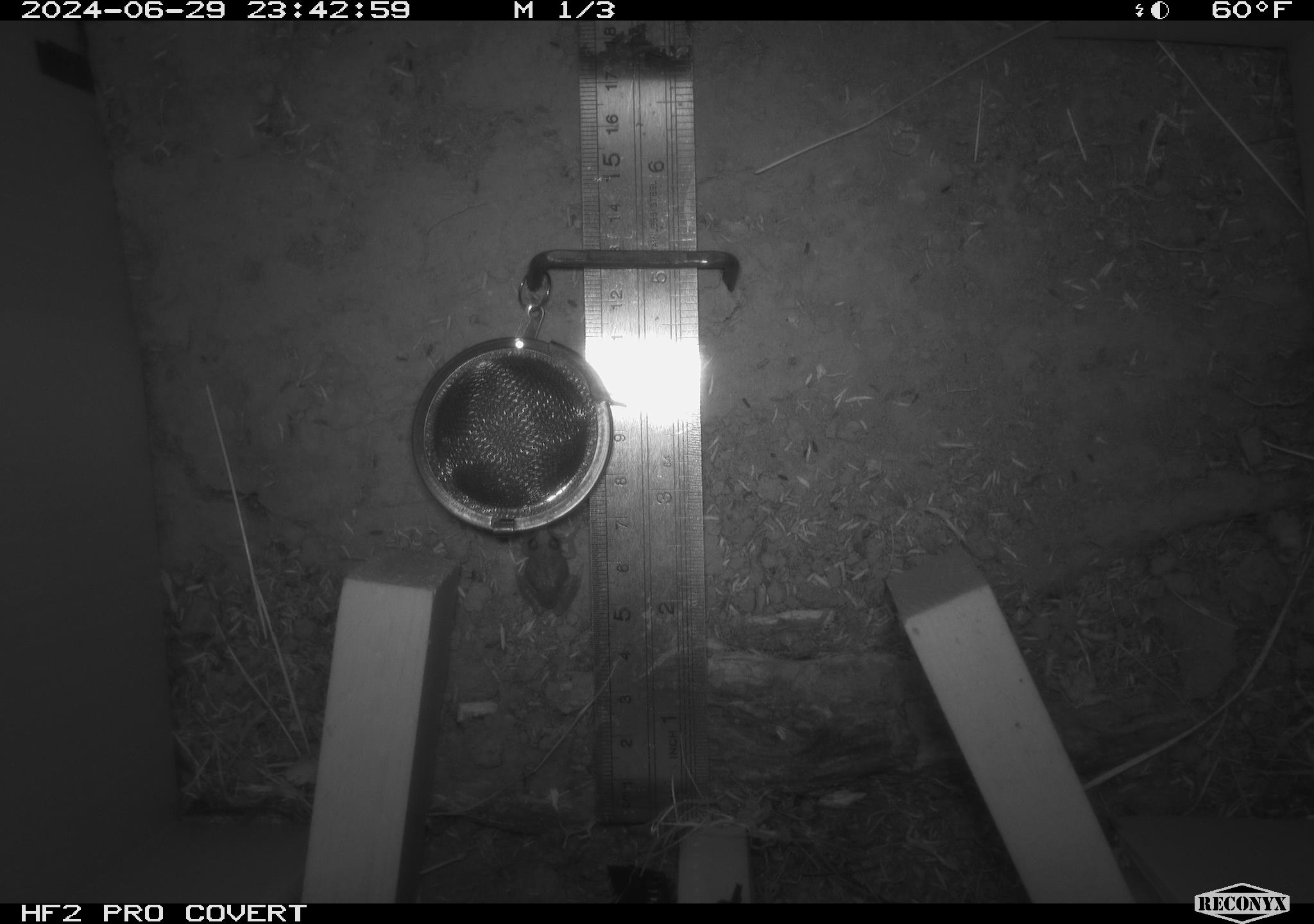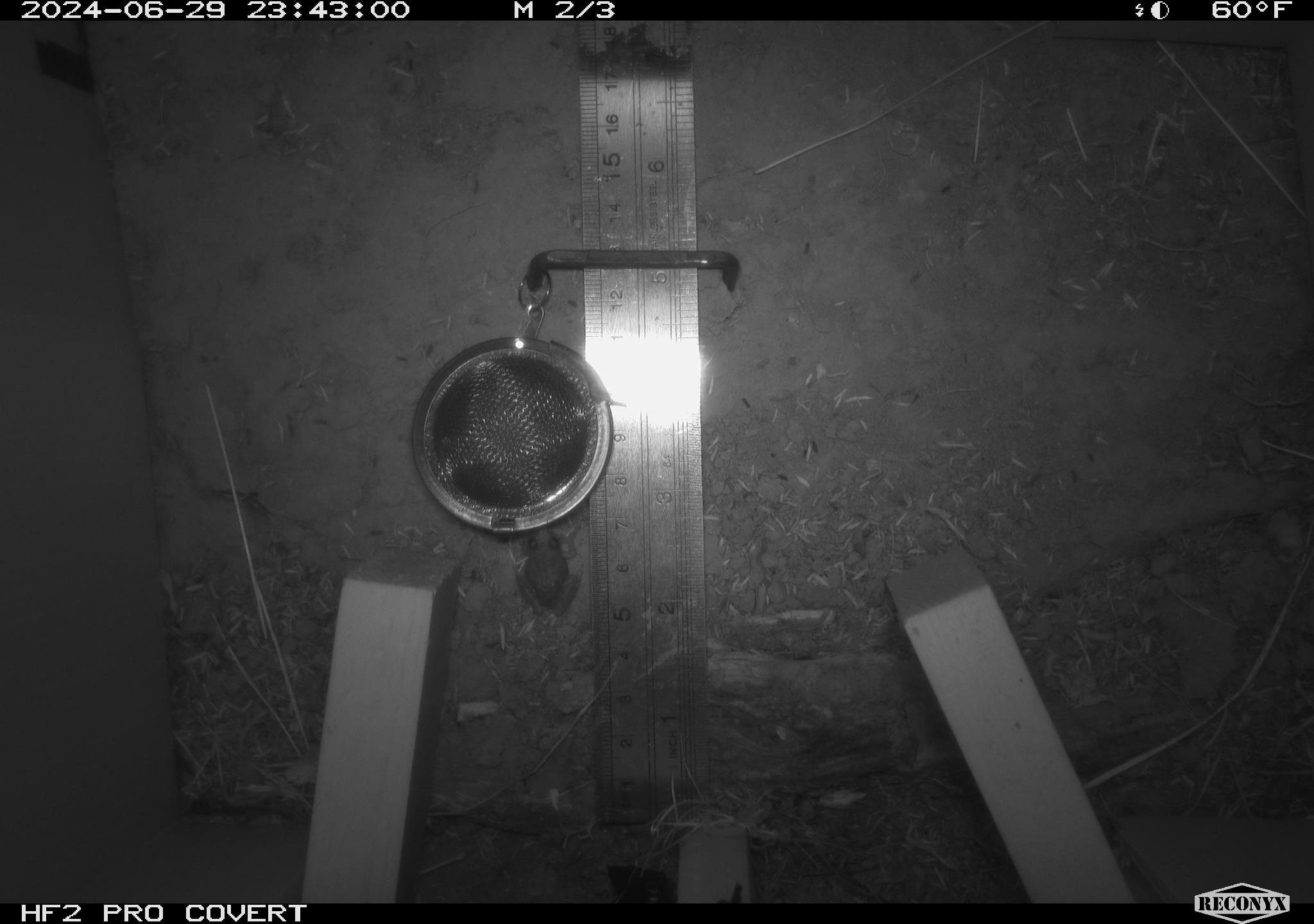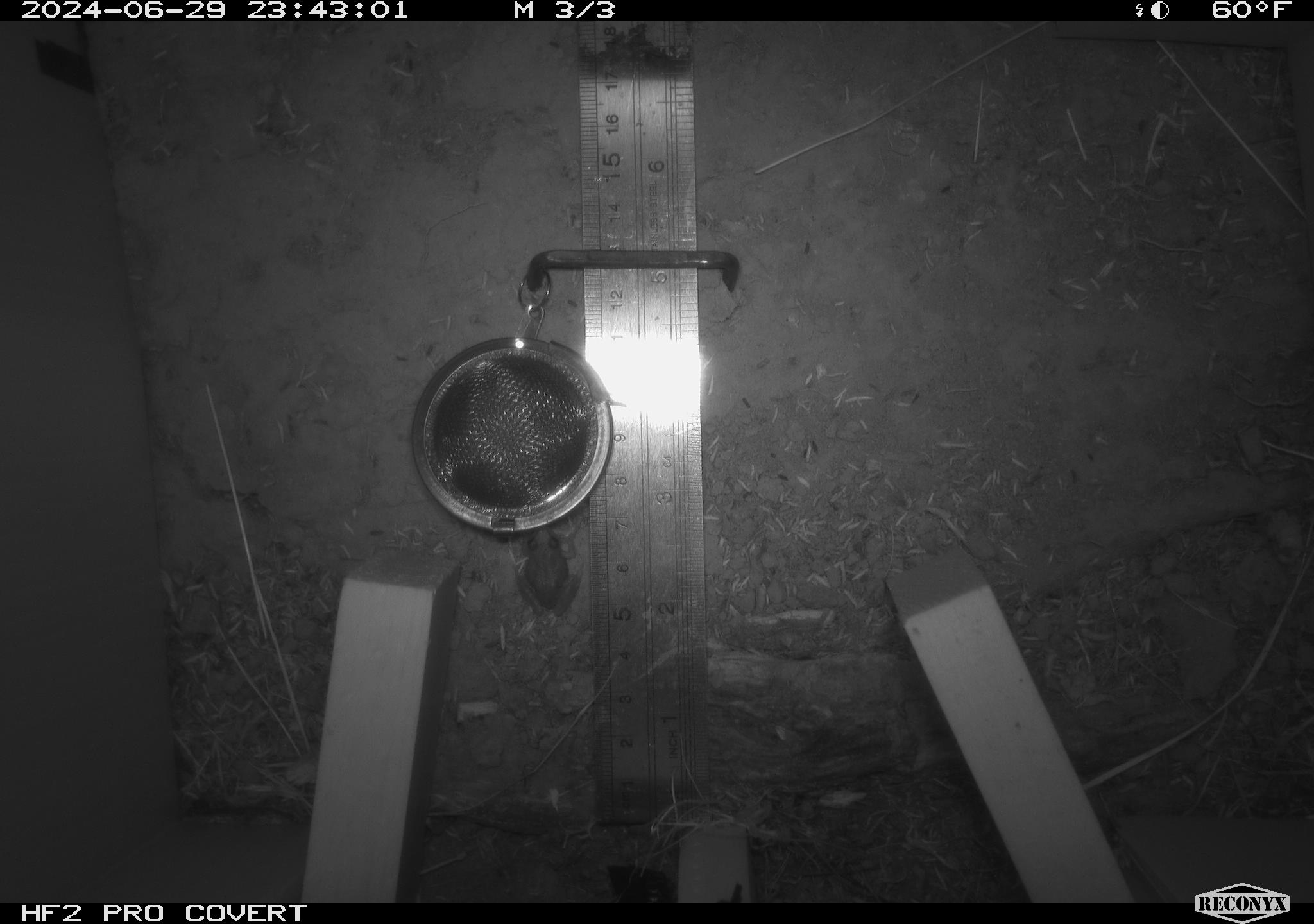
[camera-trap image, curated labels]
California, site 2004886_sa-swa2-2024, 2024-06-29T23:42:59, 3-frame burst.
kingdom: Animalia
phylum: Chordata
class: Mammalia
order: Rodentia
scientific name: Rodentia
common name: mouse species